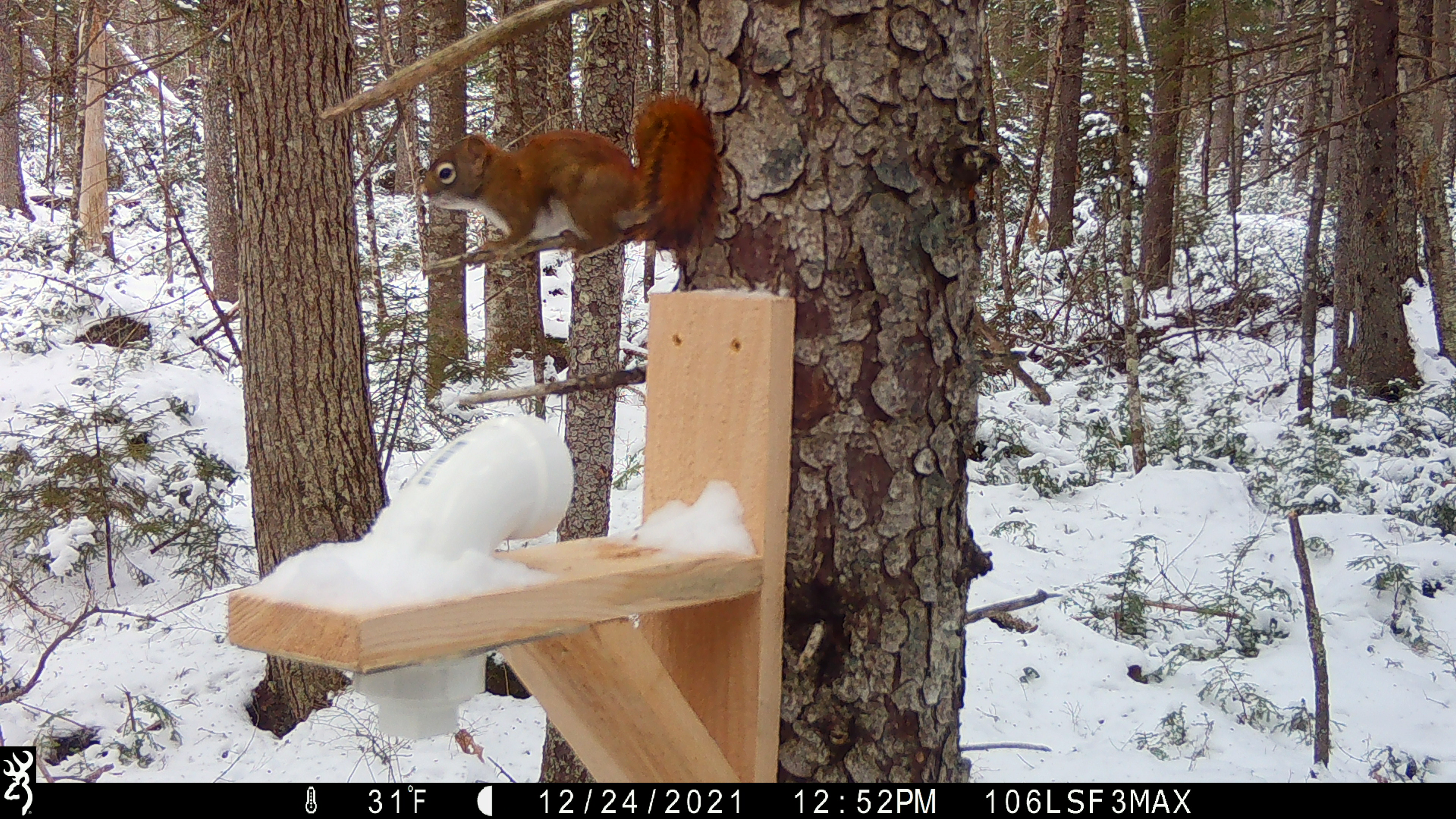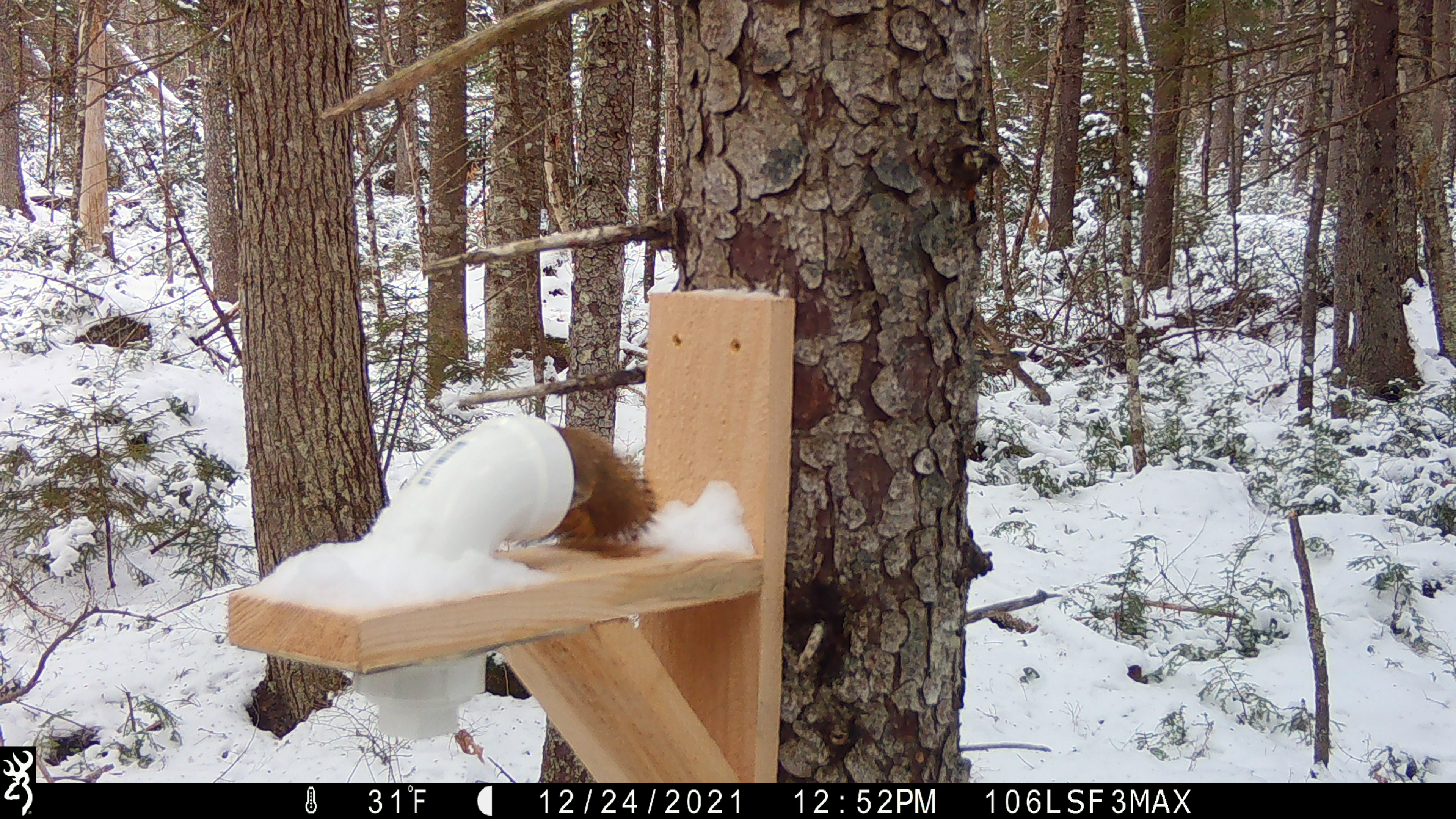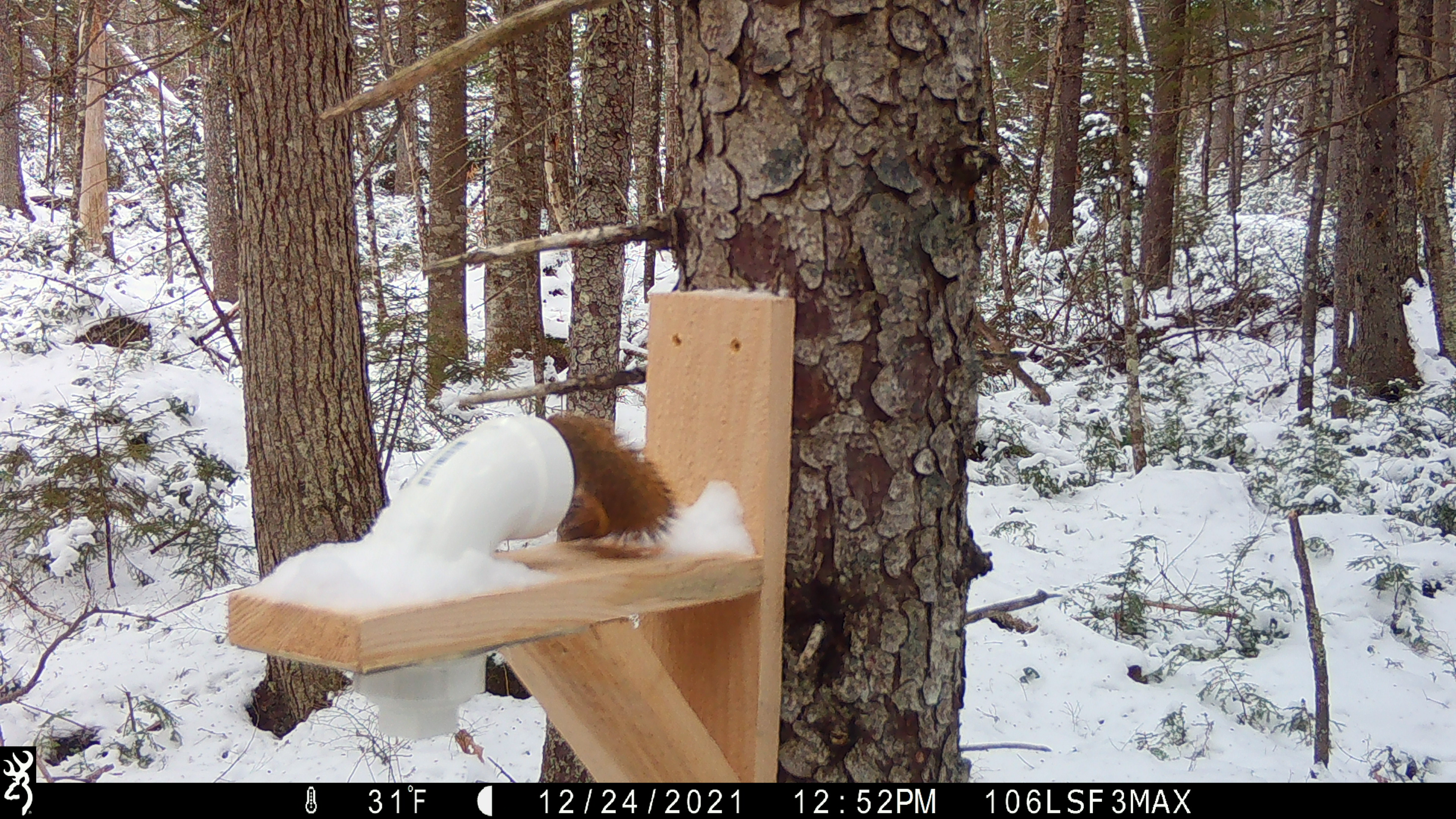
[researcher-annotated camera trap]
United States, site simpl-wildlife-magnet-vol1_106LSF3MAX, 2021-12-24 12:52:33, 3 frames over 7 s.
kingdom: Animalia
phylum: Chordata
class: Mammalia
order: Rodentia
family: Sciuridae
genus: Tamiasciurus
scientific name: Tamiasciurus hudsonicus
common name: red squirrel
Red squirrel (Tamiasciurus hudsonicus).